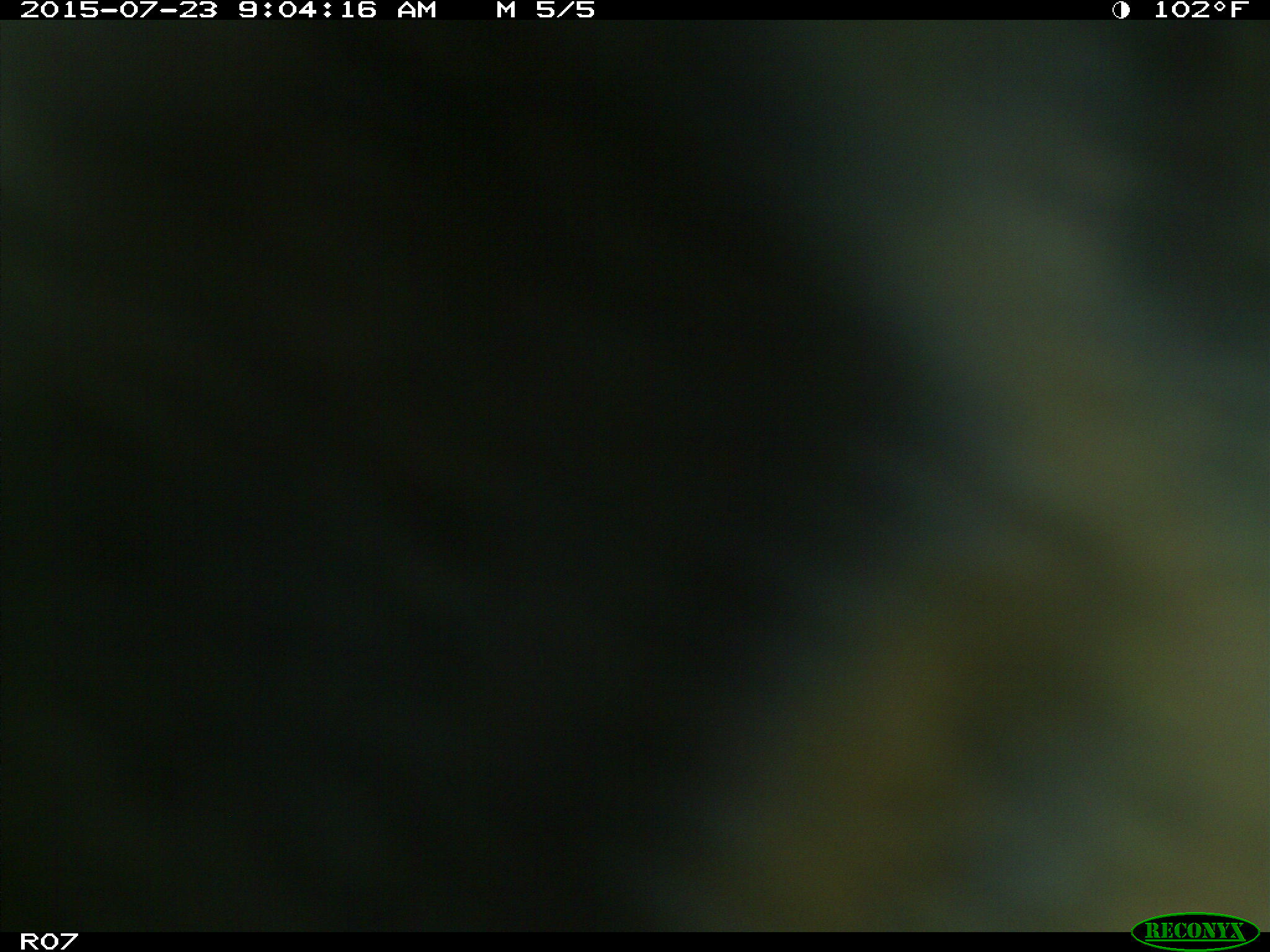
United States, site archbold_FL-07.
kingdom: Animalia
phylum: Chordata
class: Mammalia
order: Artiodactyla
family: Bovidae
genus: Bos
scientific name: Bos taurus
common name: domestic cow